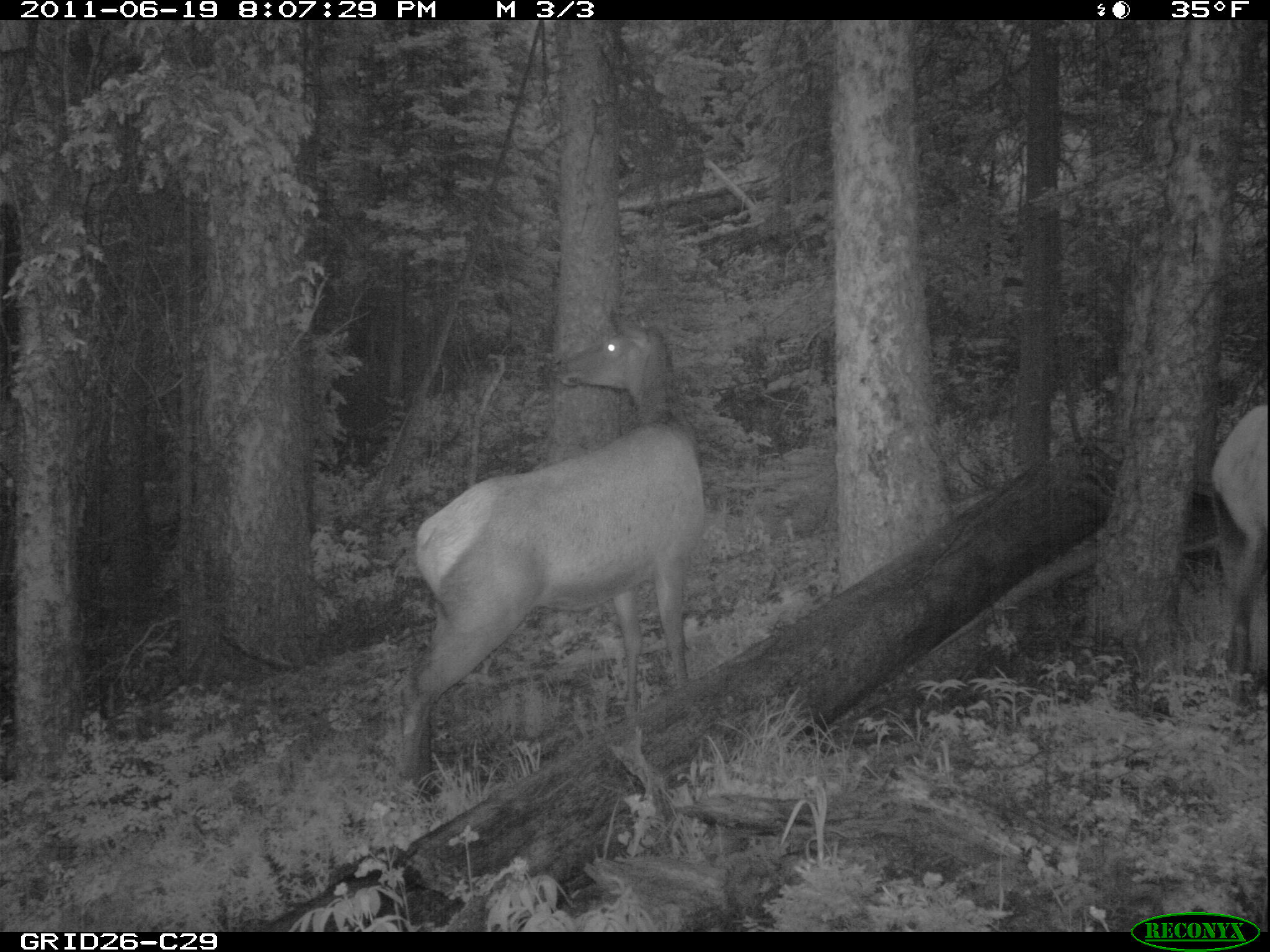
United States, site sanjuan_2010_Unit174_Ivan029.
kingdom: Animalia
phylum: Chordata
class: Mammalia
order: Artiodactyla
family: Cervidae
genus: Cervus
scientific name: Cervus elaphus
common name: red deer